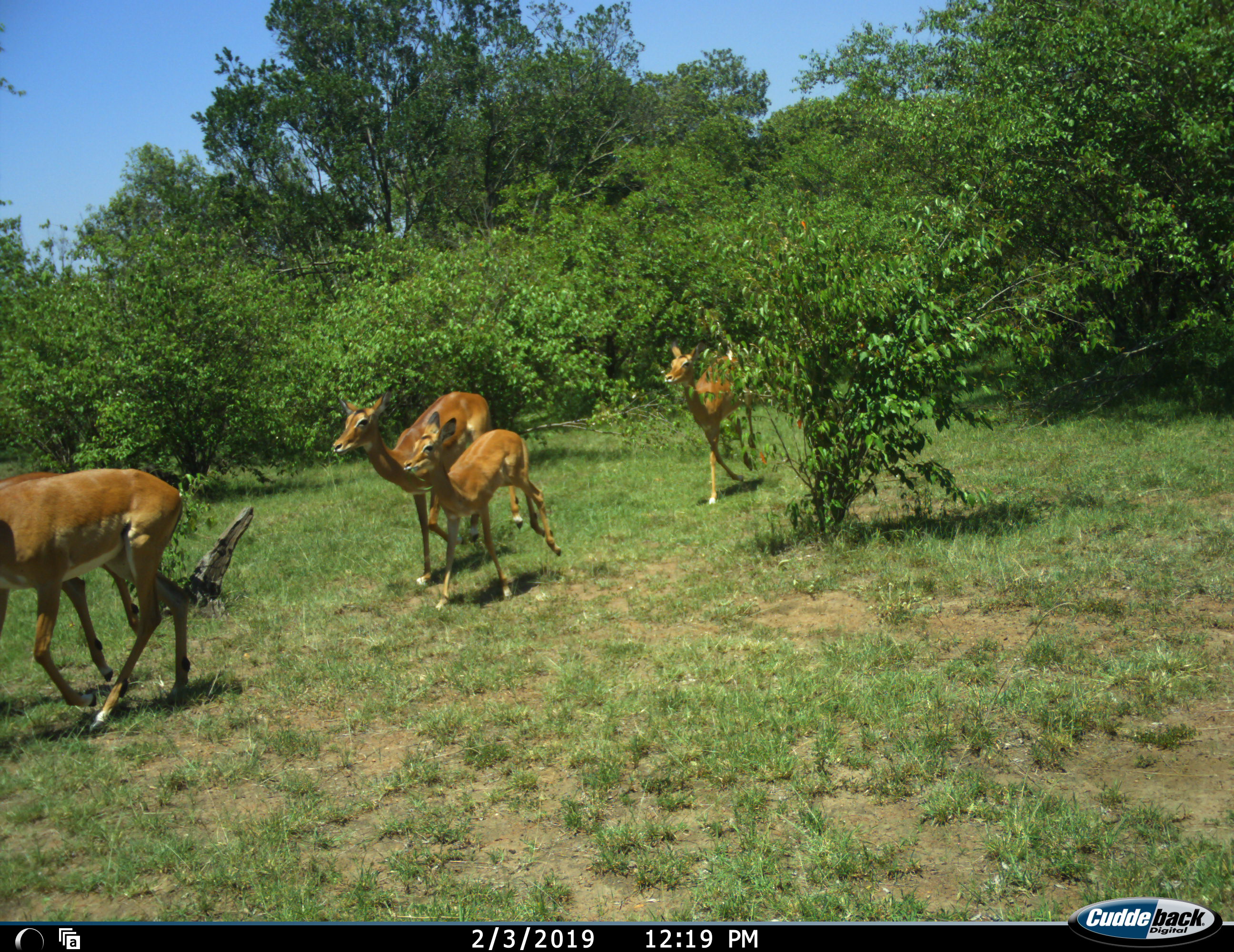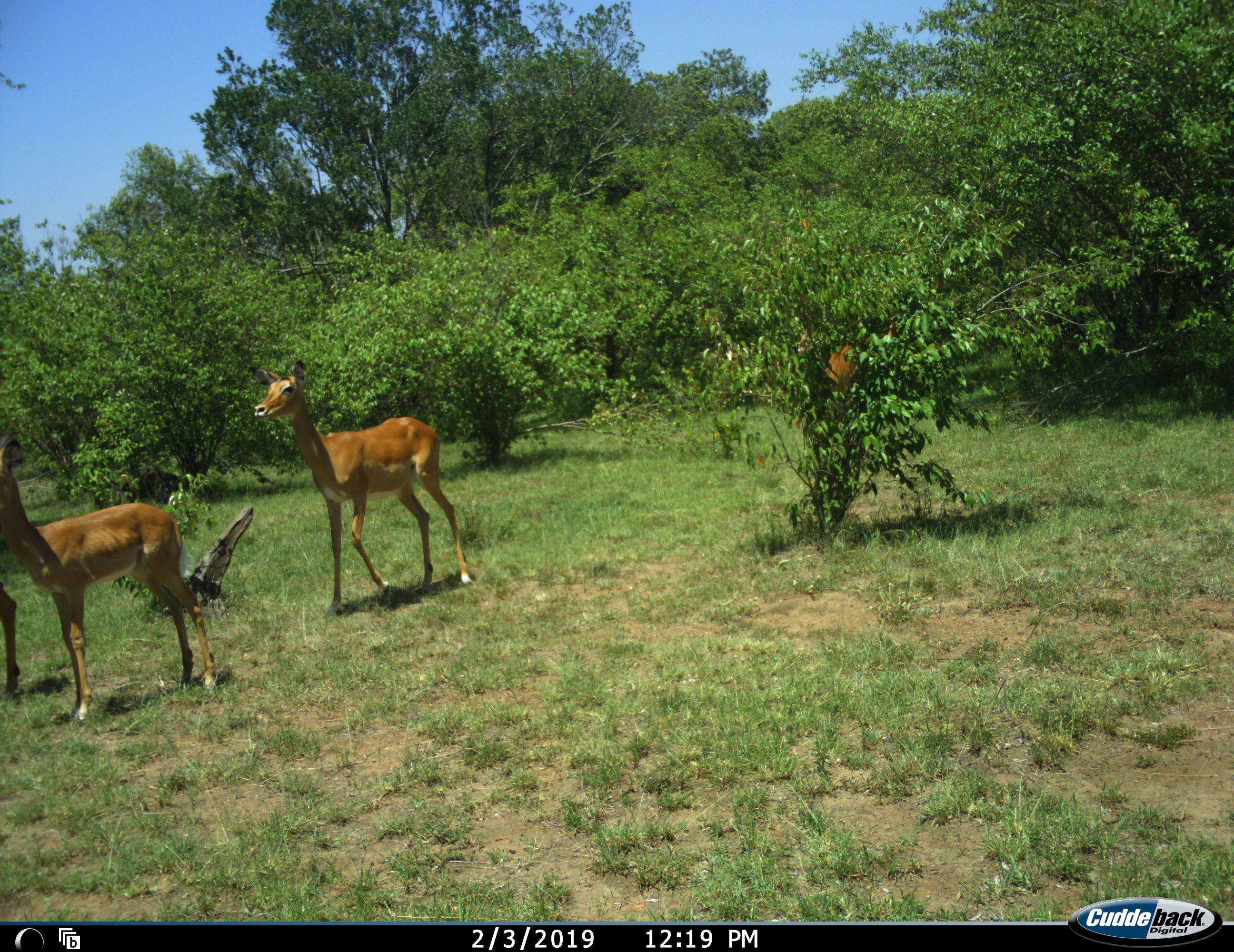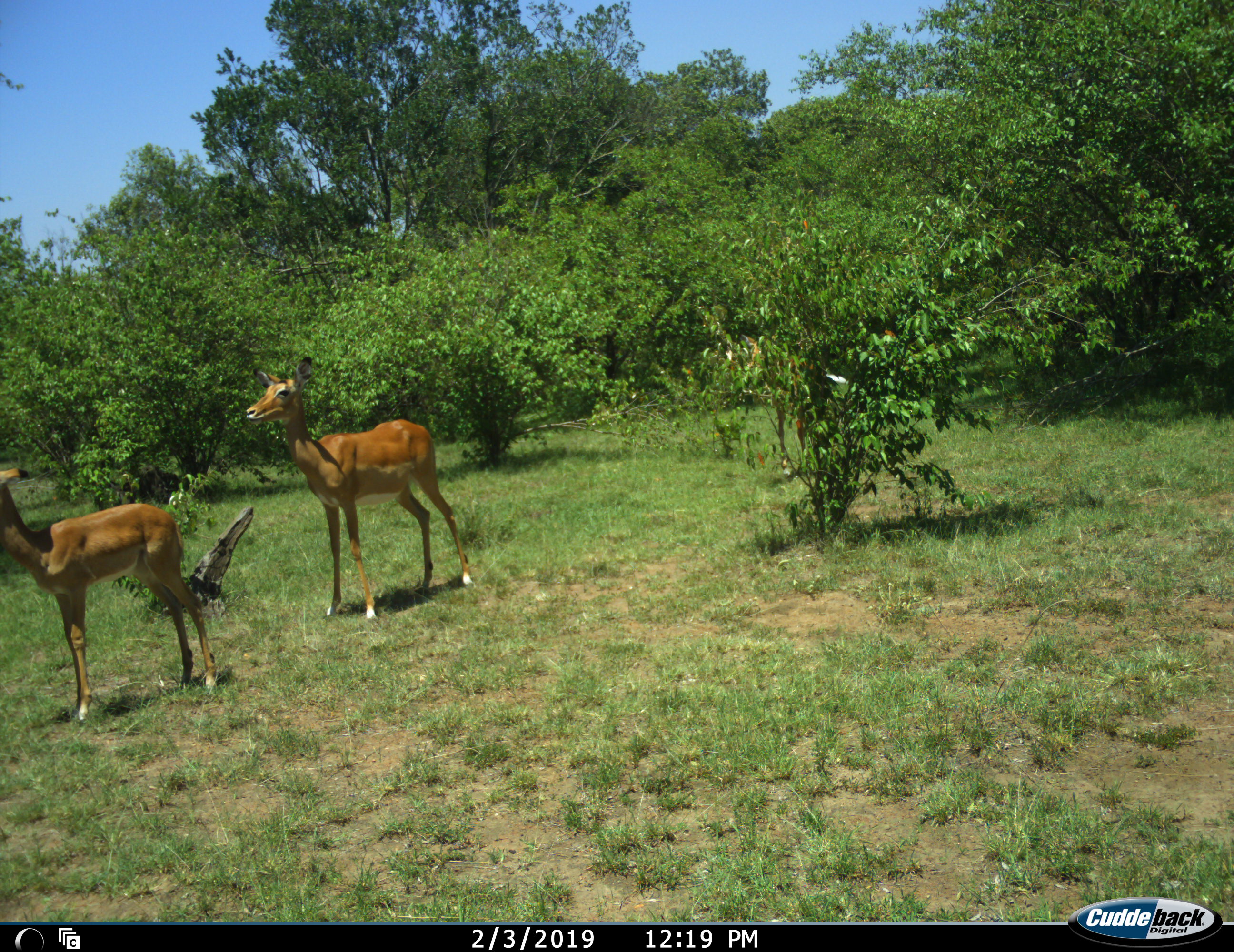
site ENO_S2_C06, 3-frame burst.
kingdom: Animalia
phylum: Chordata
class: Mammalia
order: Artiodactyla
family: Bovidae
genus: Aepyceros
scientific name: Aepyceros melampus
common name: impala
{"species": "impala (Aepyceros melampus)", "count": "5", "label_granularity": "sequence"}